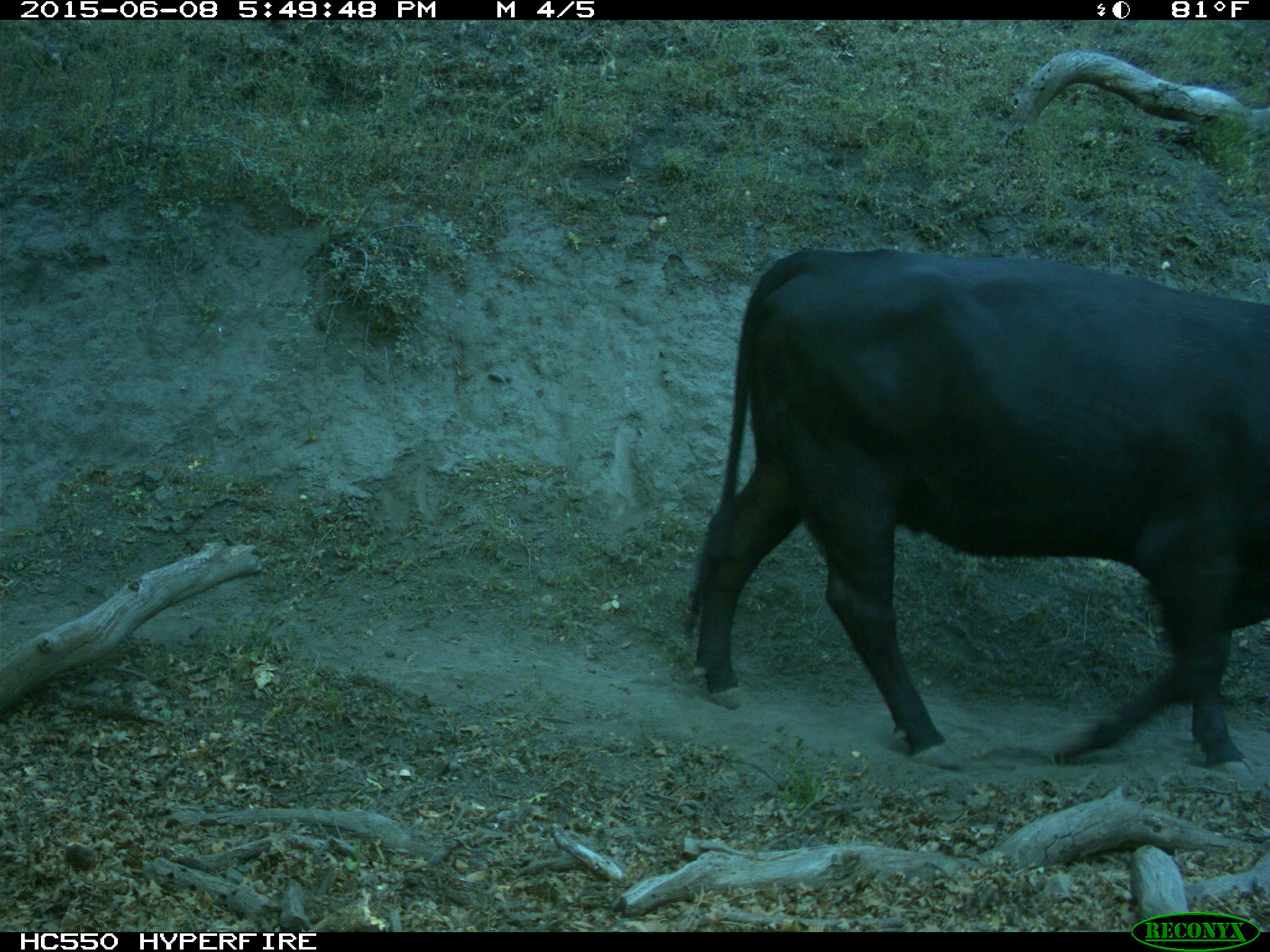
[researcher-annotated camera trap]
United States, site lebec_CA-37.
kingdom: Animalia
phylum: Chordata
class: Mammalia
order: Artiodactyla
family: Bovidae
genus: Bos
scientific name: Bos taurus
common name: domestic cow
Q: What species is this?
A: Bos taurus (domestic cow).